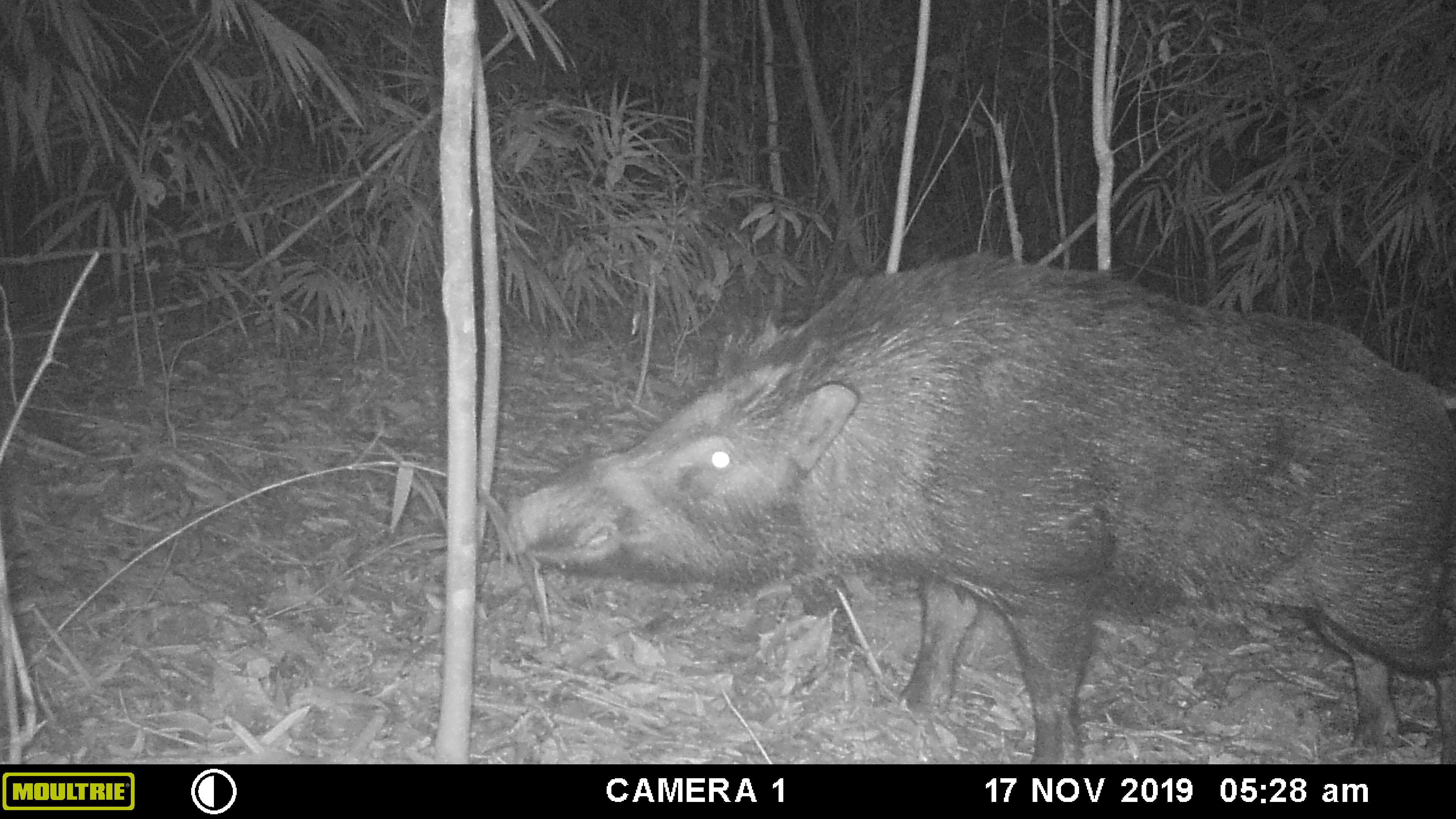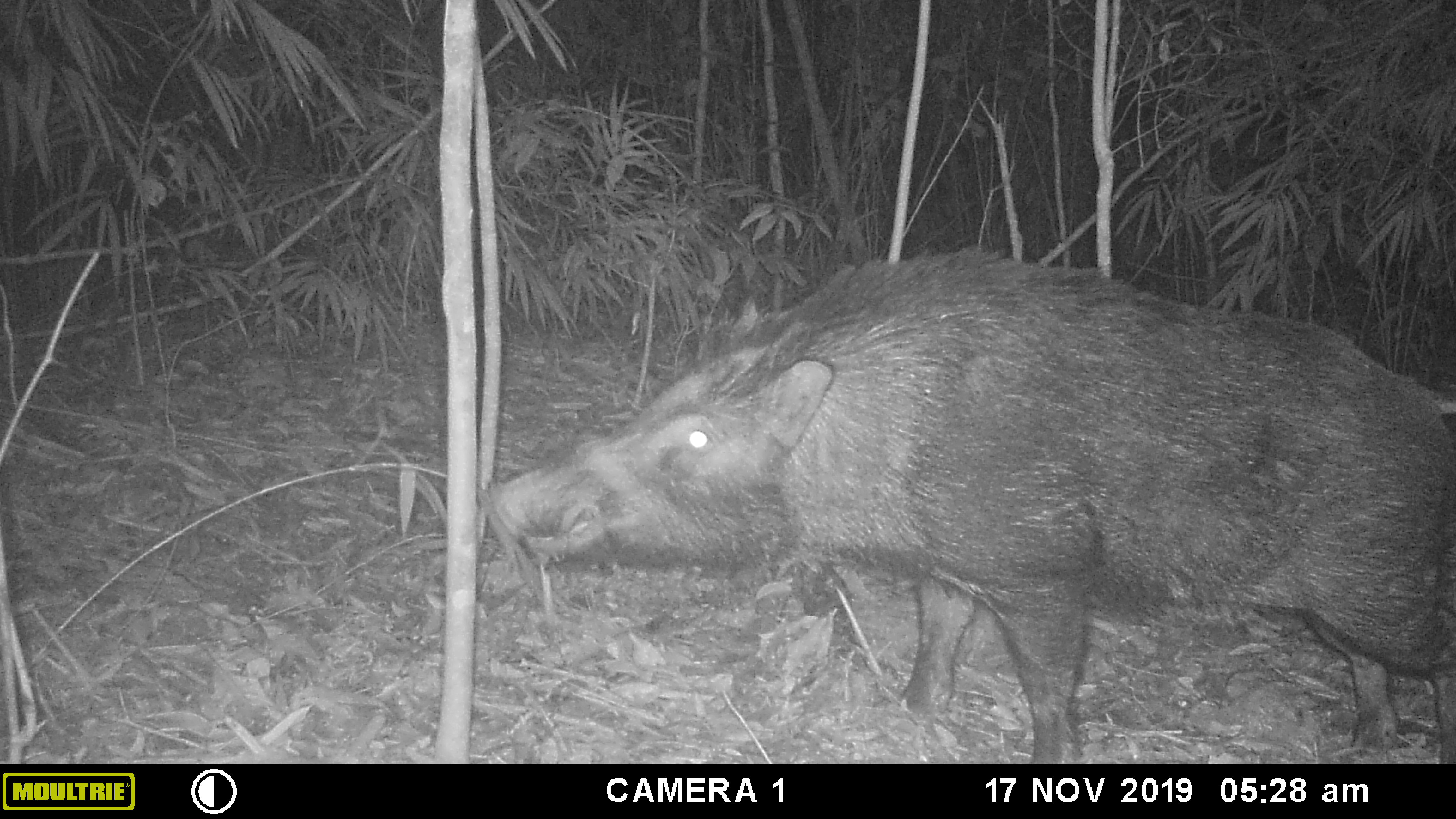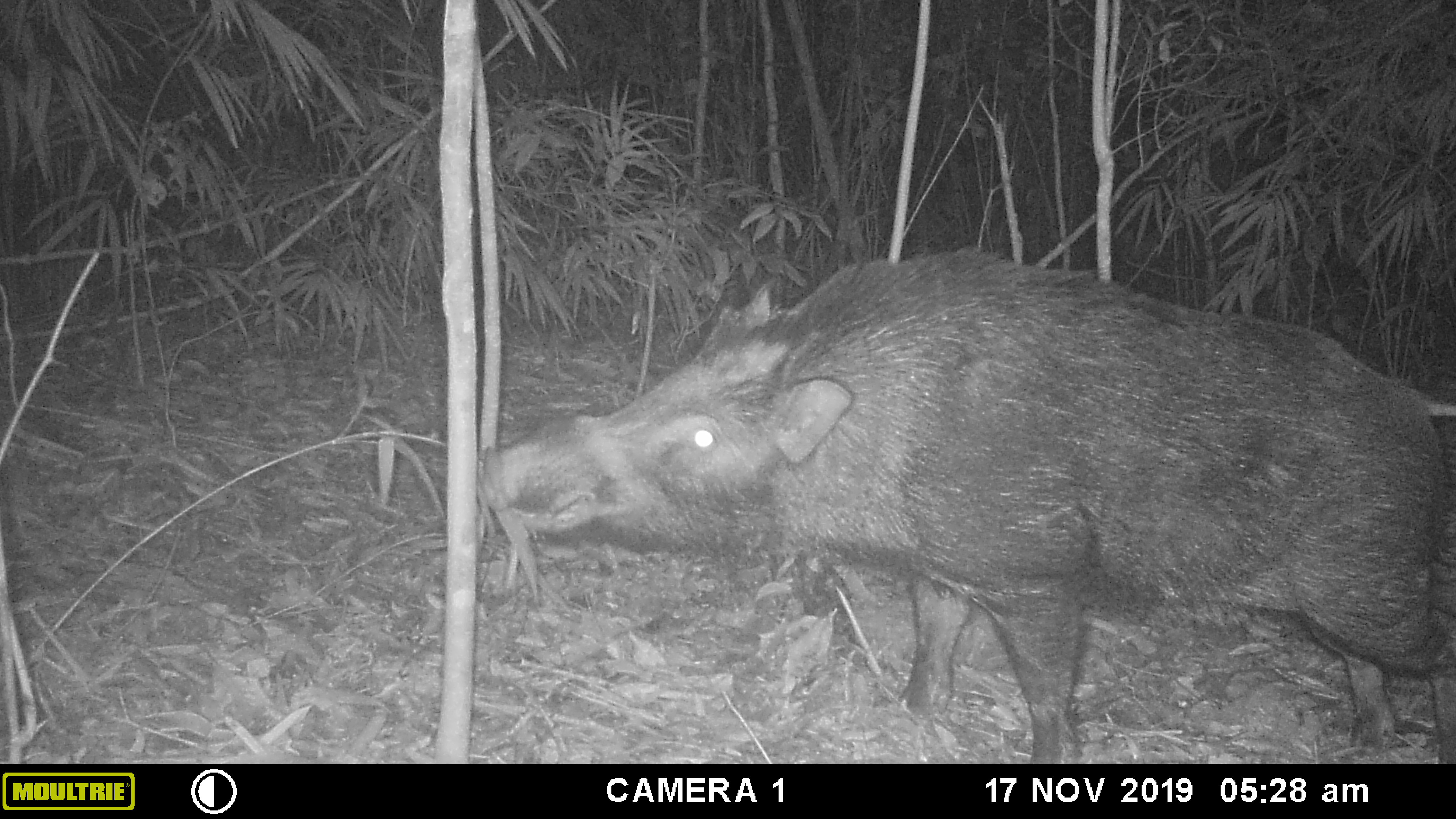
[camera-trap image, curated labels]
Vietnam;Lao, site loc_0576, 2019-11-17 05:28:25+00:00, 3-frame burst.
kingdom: Animalia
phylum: Chordata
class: Mammalia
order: Artiodactyla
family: Suidae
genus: Sus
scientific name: Sus scrofa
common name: eurasian wild pig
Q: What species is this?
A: Eurasian wild pig (Sus scrofa).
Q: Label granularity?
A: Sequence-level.